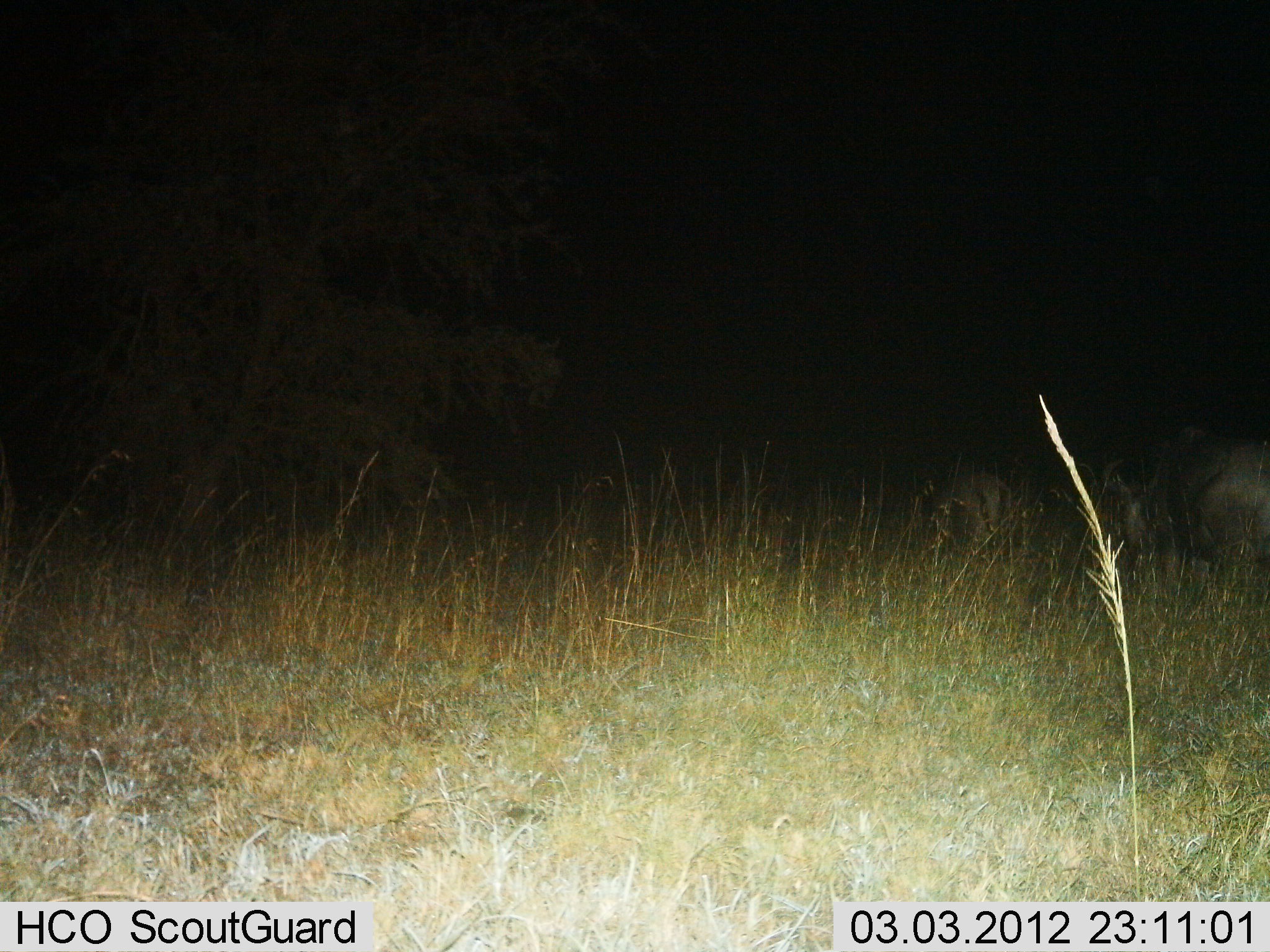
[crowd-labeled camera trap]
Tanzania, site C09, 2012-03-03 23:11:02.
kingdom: Animalia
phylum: Chordata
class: Mammalia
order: Artiodactyla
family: Bovidae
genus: Connochaetes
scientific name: Connochaetes taurinus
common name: blue wildebeest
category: wildebeest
Wildebeest (blue wildebeest) (Connochaetes taurinus), count 2. Behavior (volunteer vote fractions): standing 50%, resting 0%, moving 12%, interacting 0%. Young present (vote fraction): 0%. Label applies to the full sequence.